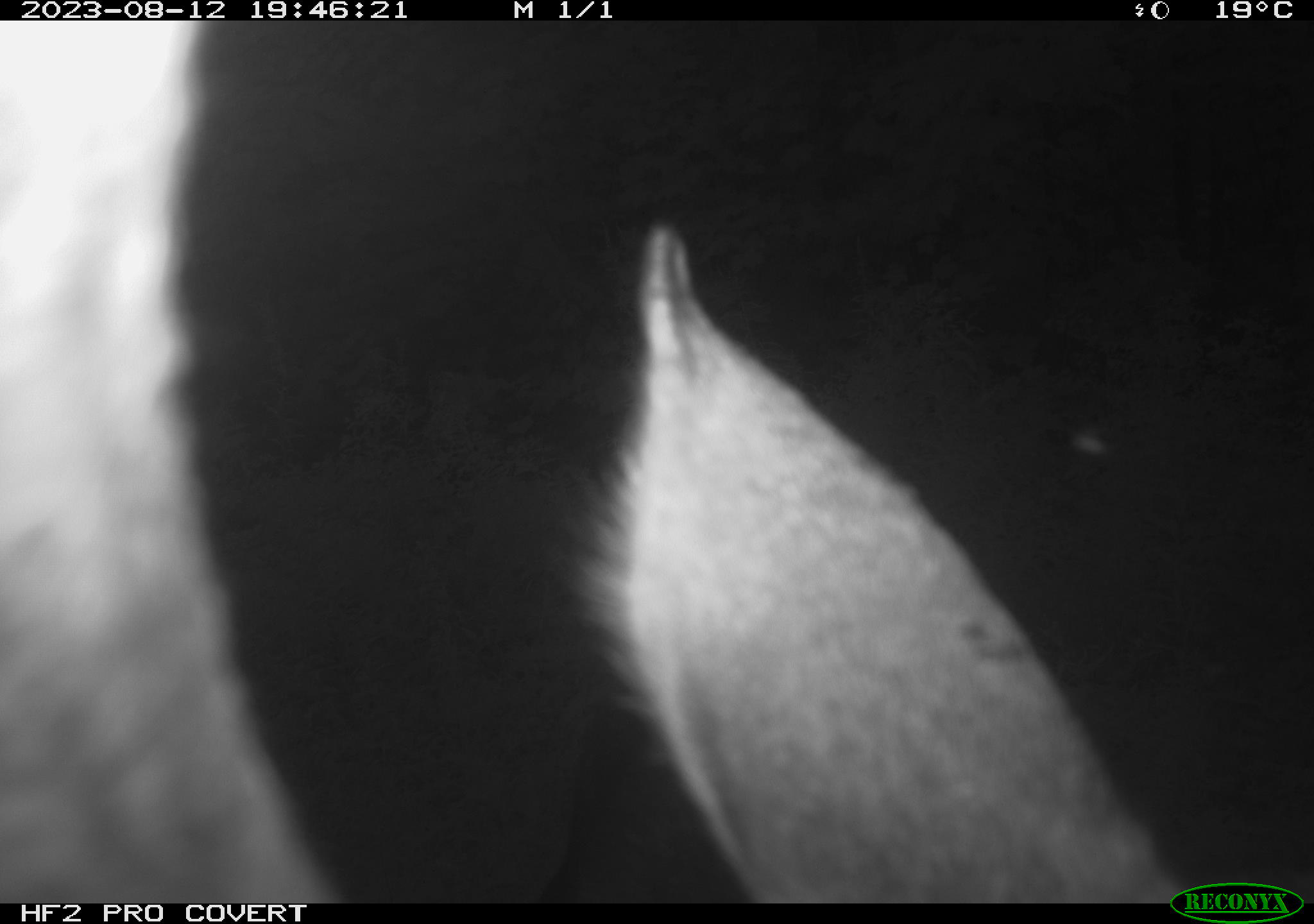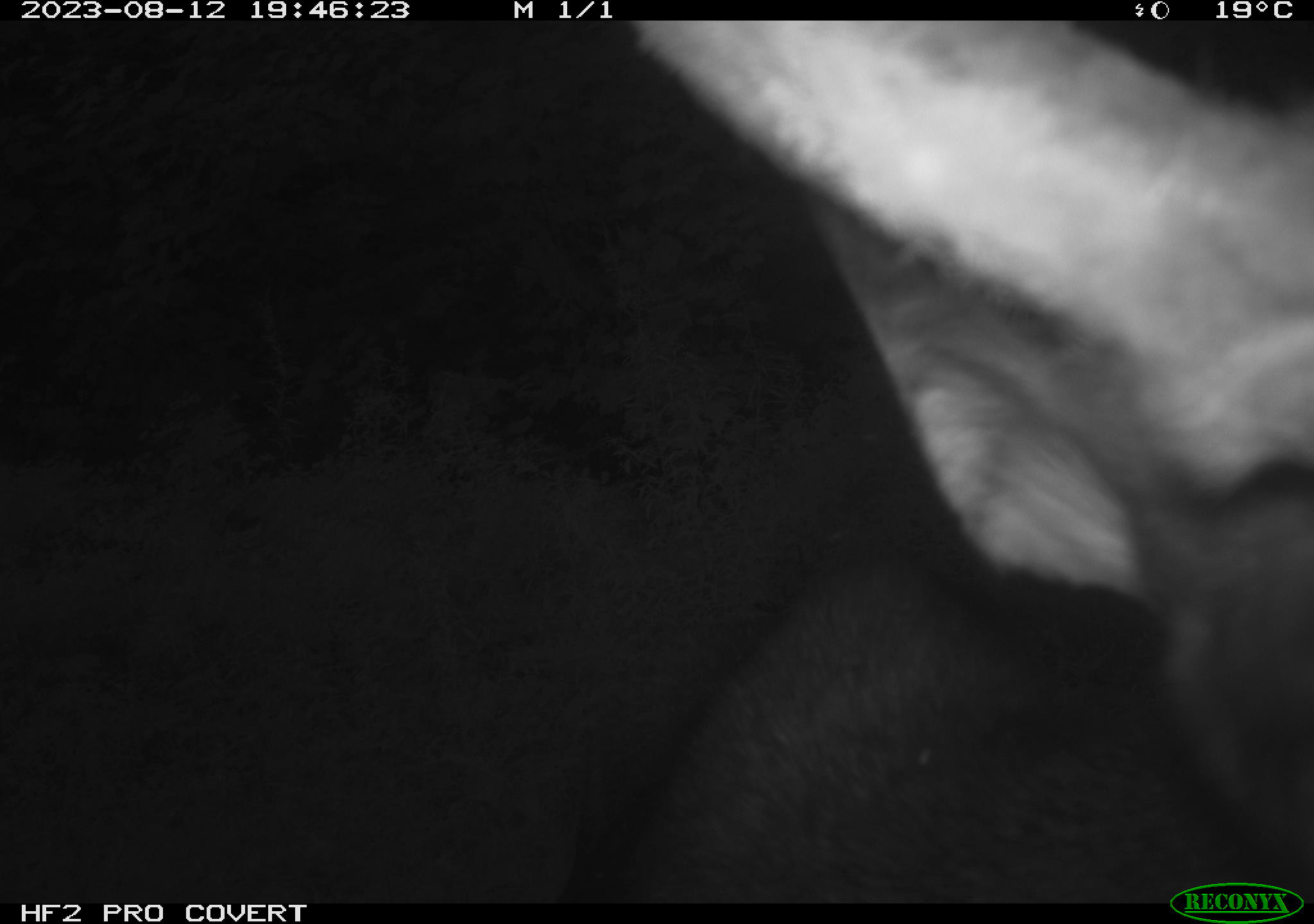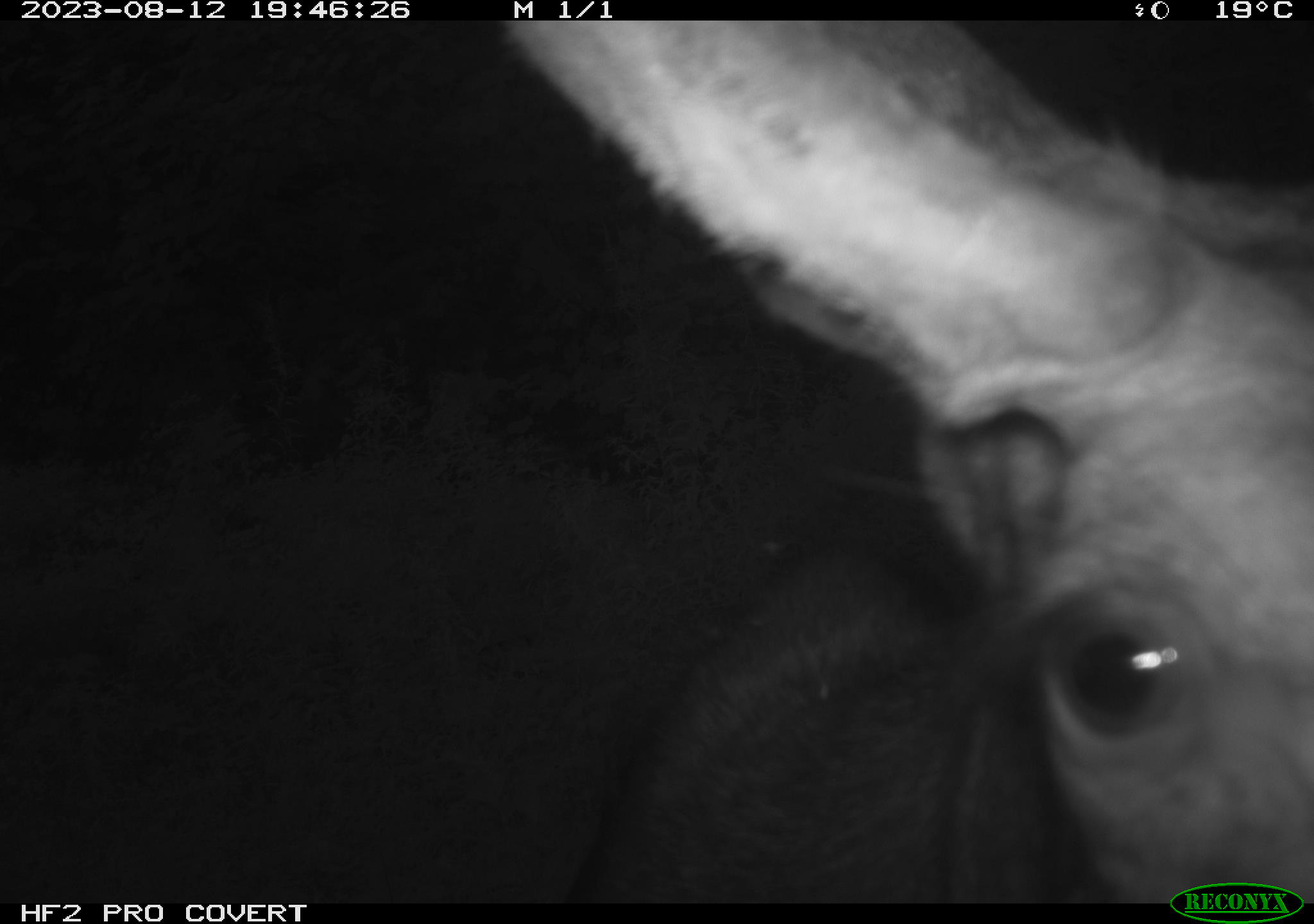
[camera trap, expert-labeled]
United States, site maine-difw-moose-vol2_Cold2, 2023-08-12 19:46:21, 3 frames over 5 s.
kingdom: Animalia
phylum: Chordata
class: Mammalia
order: Artiodactyla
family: Cervidae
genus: Alces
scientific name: Alces alces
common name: moose